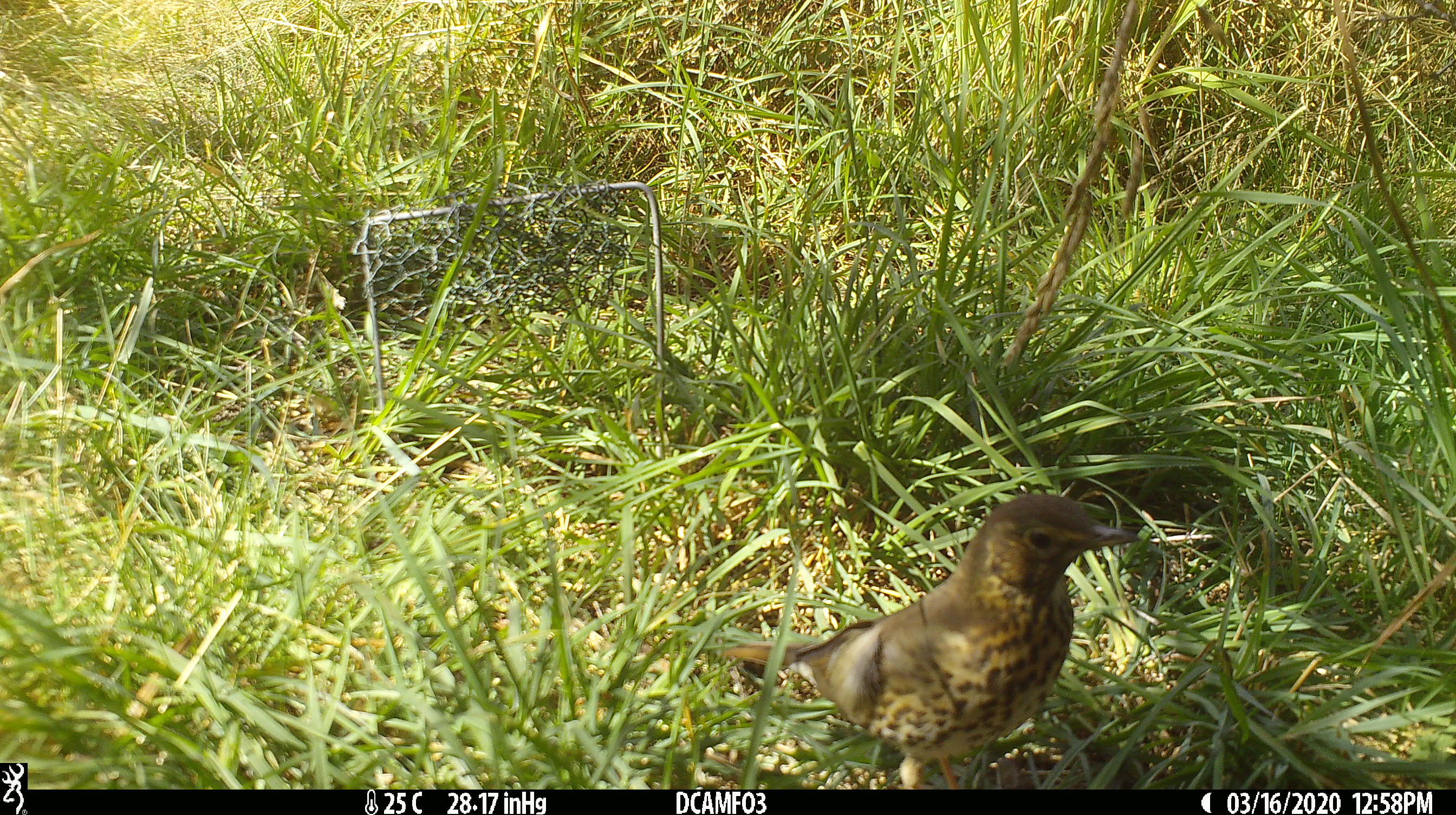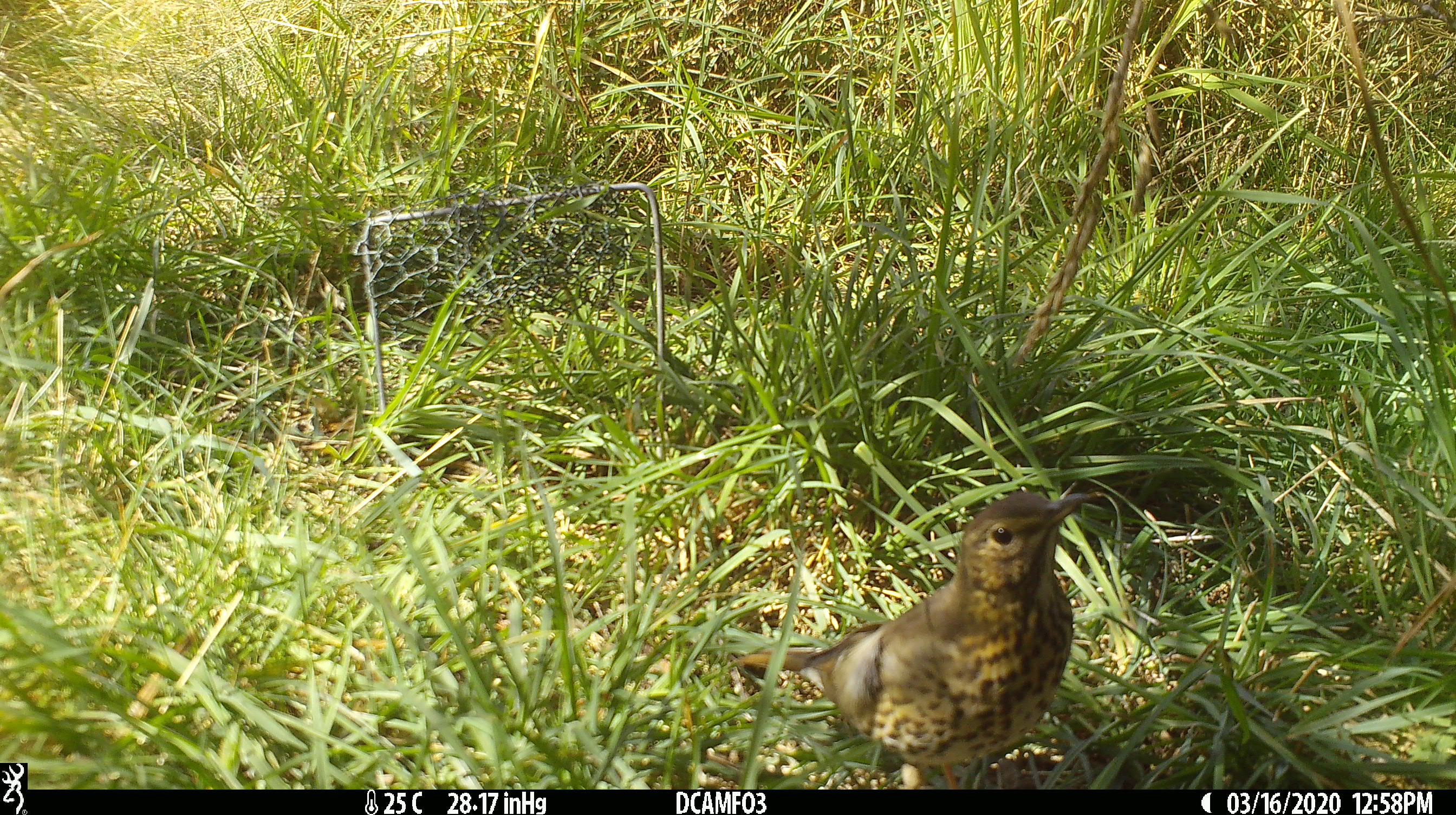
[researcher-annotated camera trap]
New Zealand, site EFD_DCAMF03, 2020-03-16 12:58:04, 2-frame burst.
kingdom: Animalia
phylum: Chordata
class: Aves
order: Passeriformes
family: Turdidae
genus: Turdus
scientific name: Turdus philomelos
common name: song thrush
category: thrush